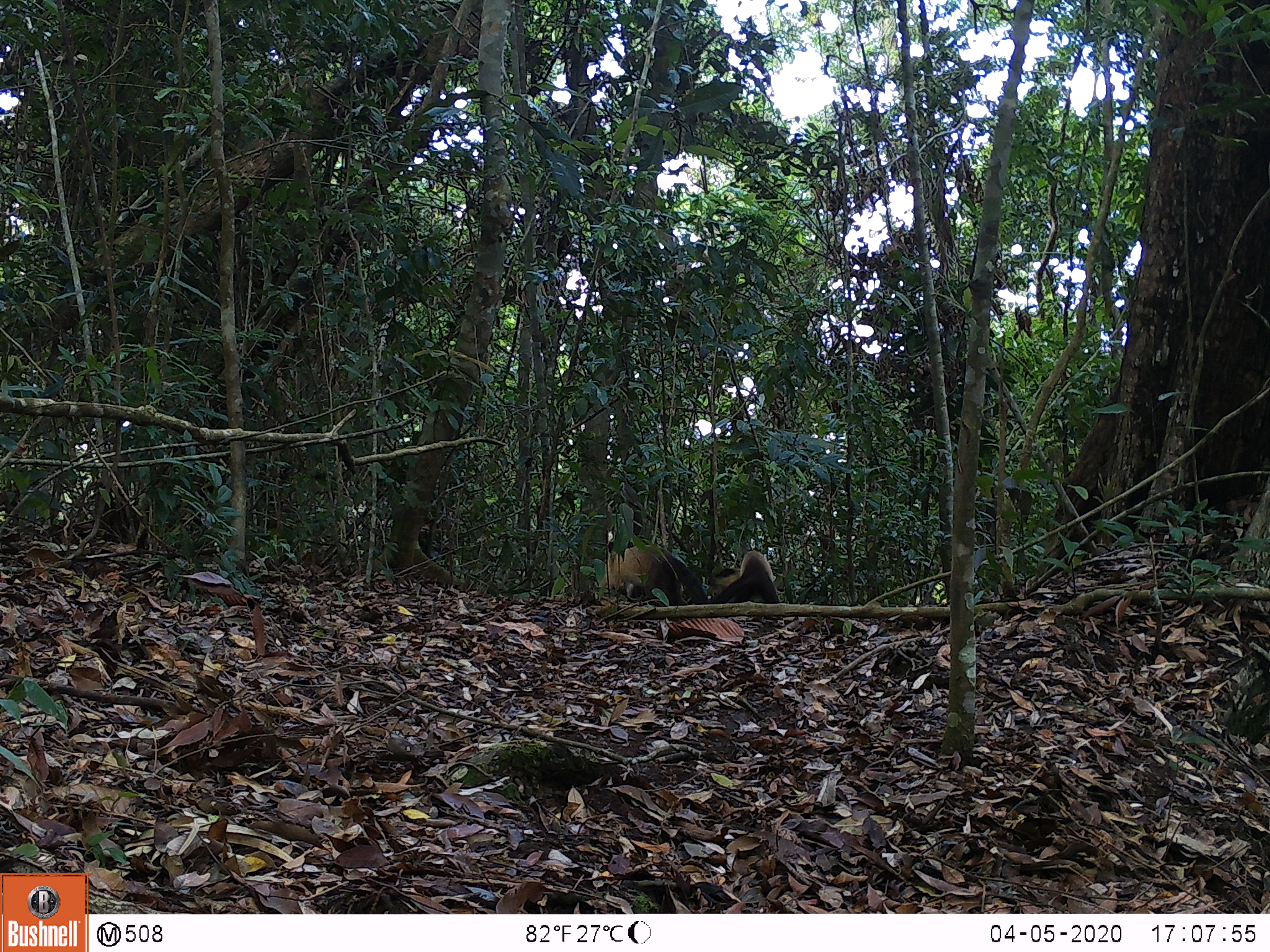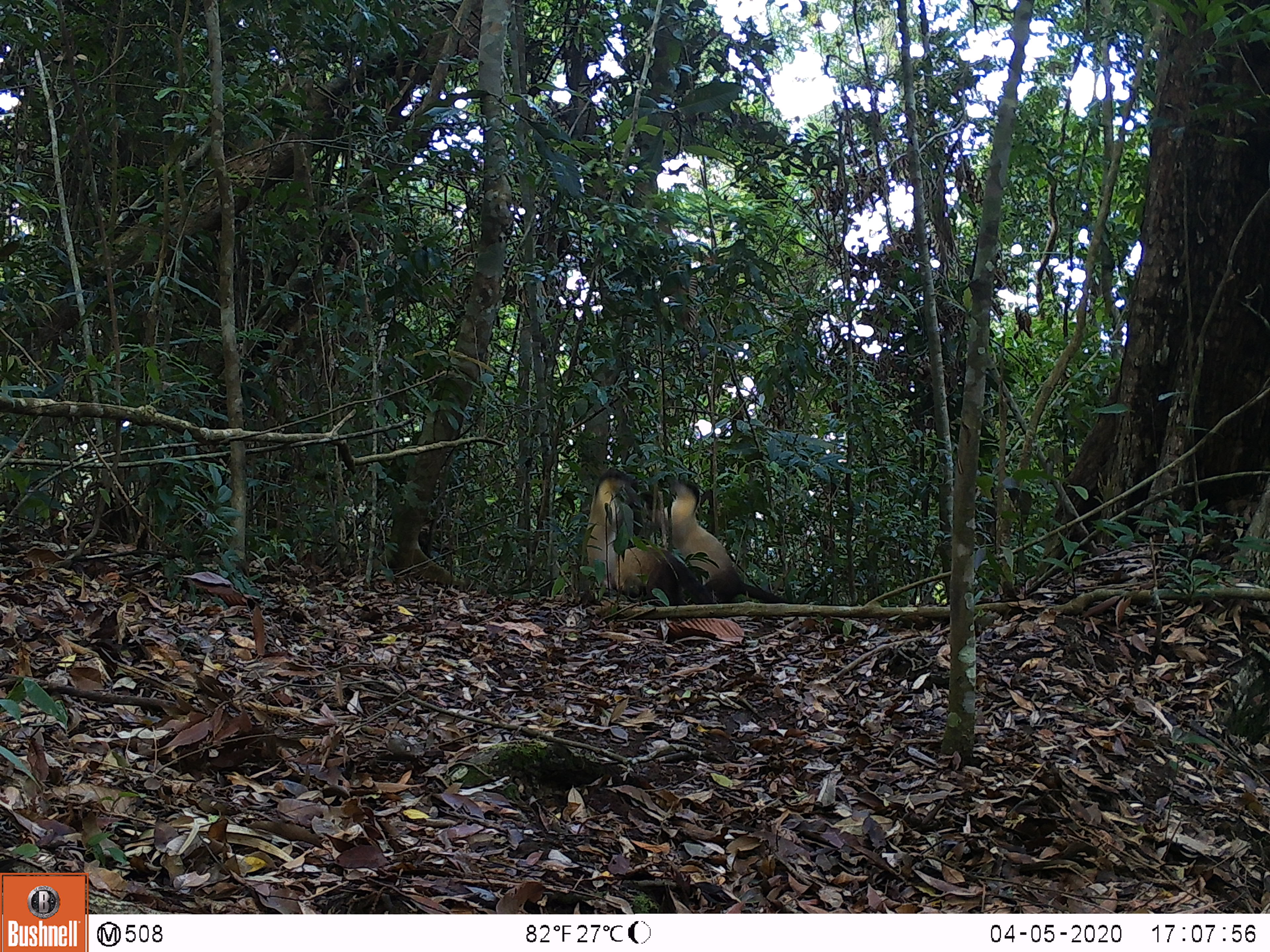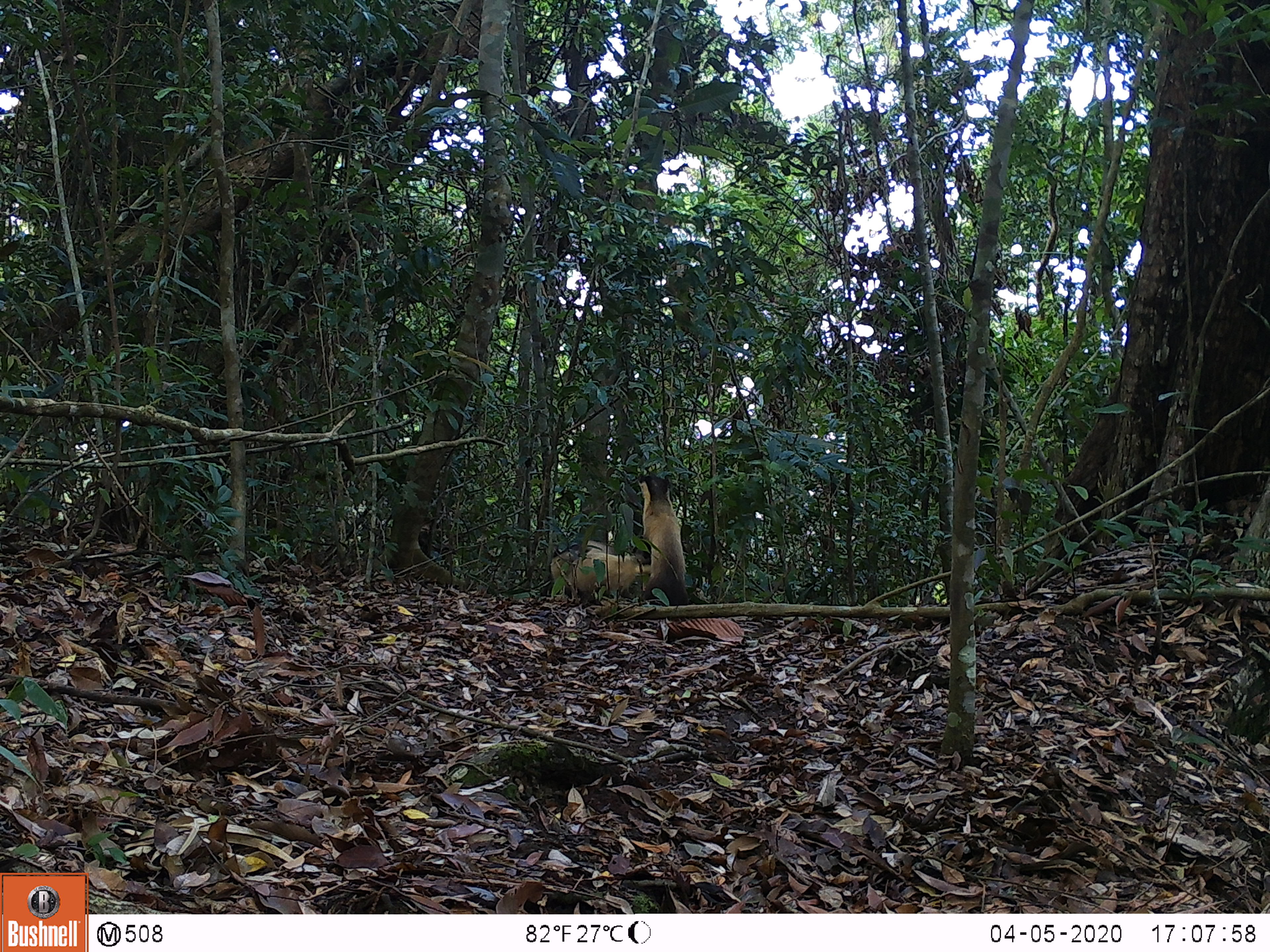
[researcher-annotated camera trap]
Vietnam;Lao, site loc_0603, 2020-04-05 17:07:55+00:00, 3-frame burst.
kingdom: Animalia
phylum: Chordata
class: Mammalia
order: Carnivora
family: Mustelidae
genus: Martes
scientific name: Martes flavigula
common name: yellow-throated marten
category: yellow throated marten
Yellow throated marten (yellow-throated marten) (Martes flavigula). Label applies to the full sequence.